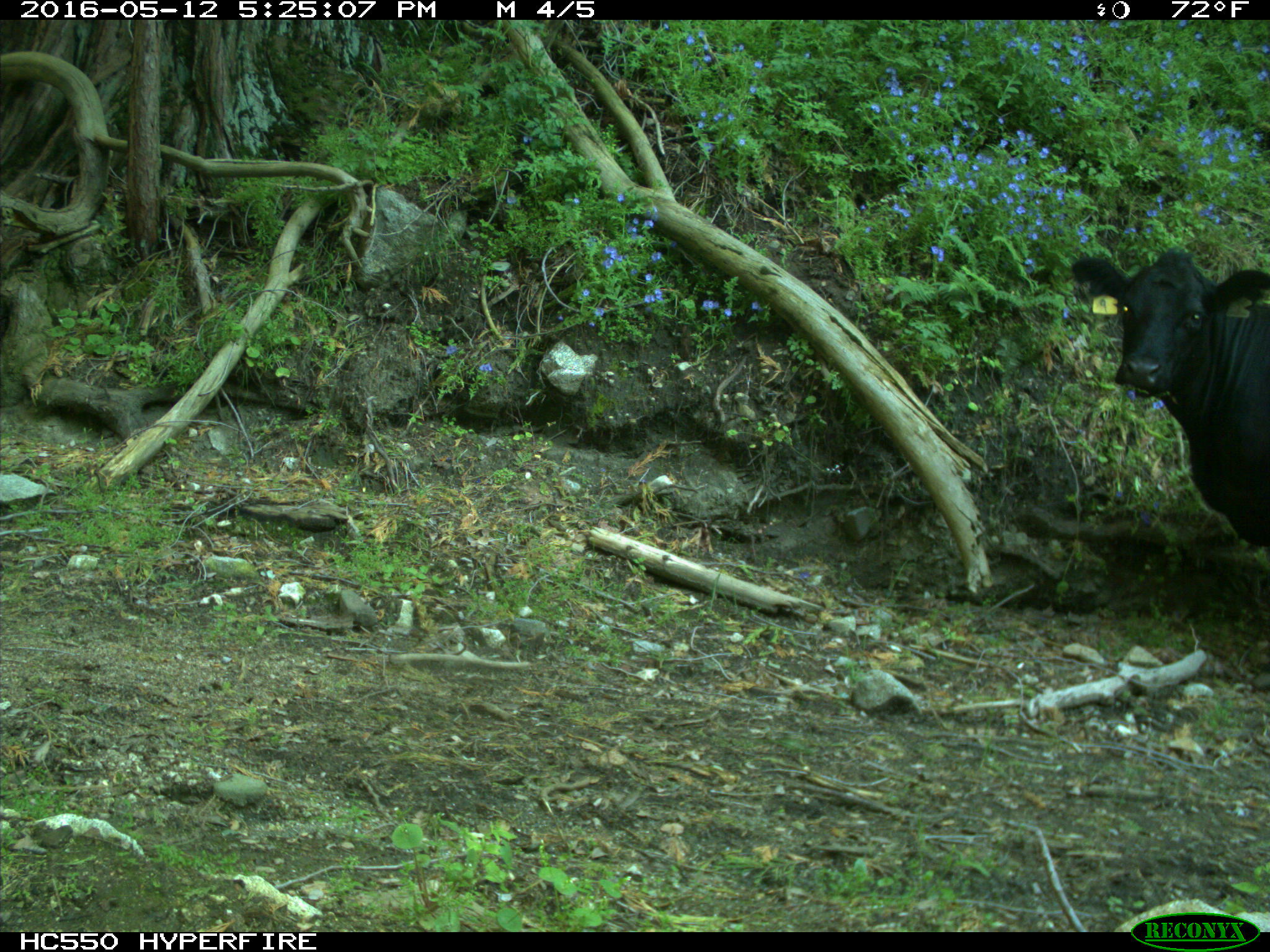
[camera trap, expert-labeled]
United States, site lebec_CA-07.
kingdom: Animalia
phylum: Chordata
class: Mammalia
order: Artiodactyla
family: Bovidae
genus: Bos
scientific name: Bos taurus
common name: domestic cow